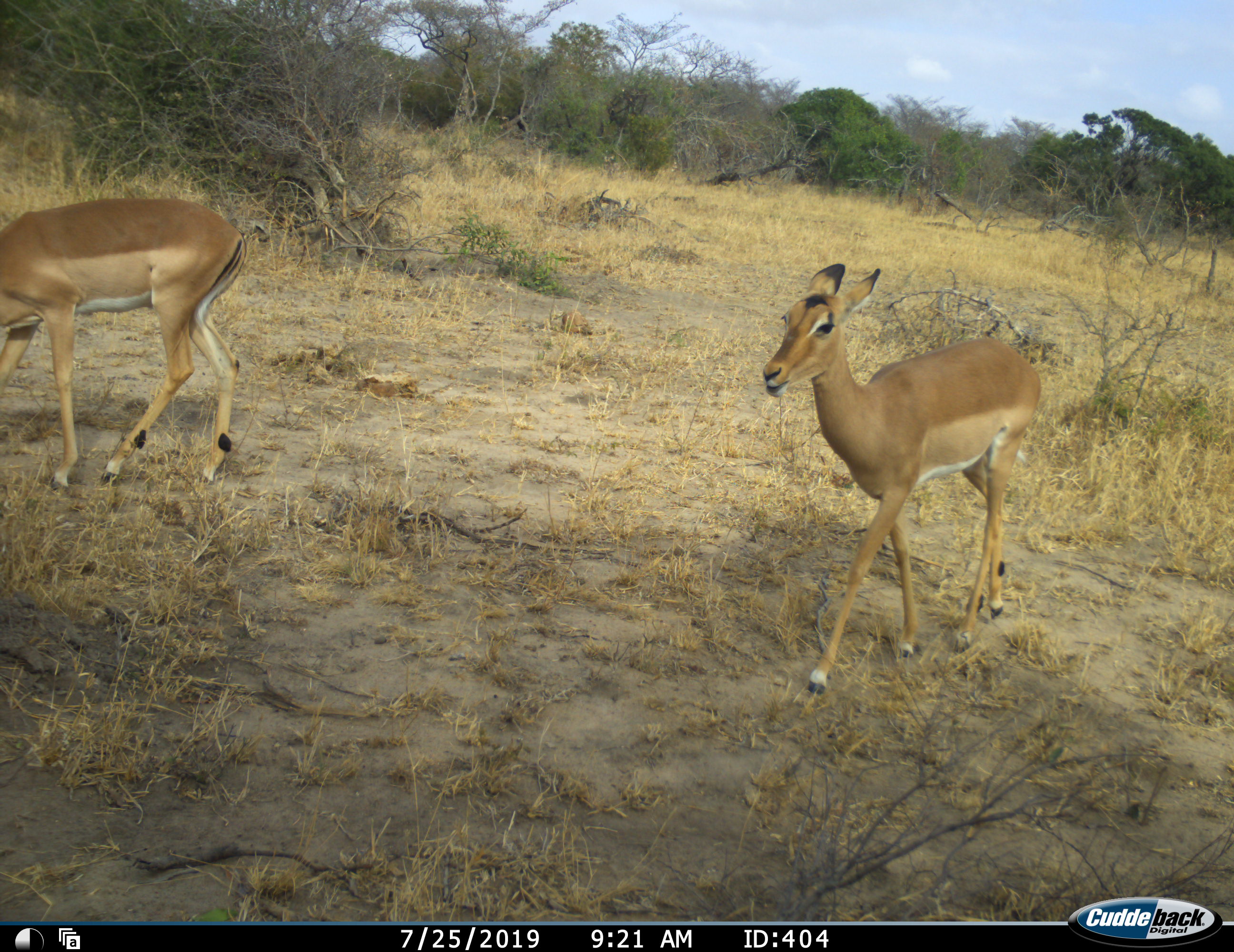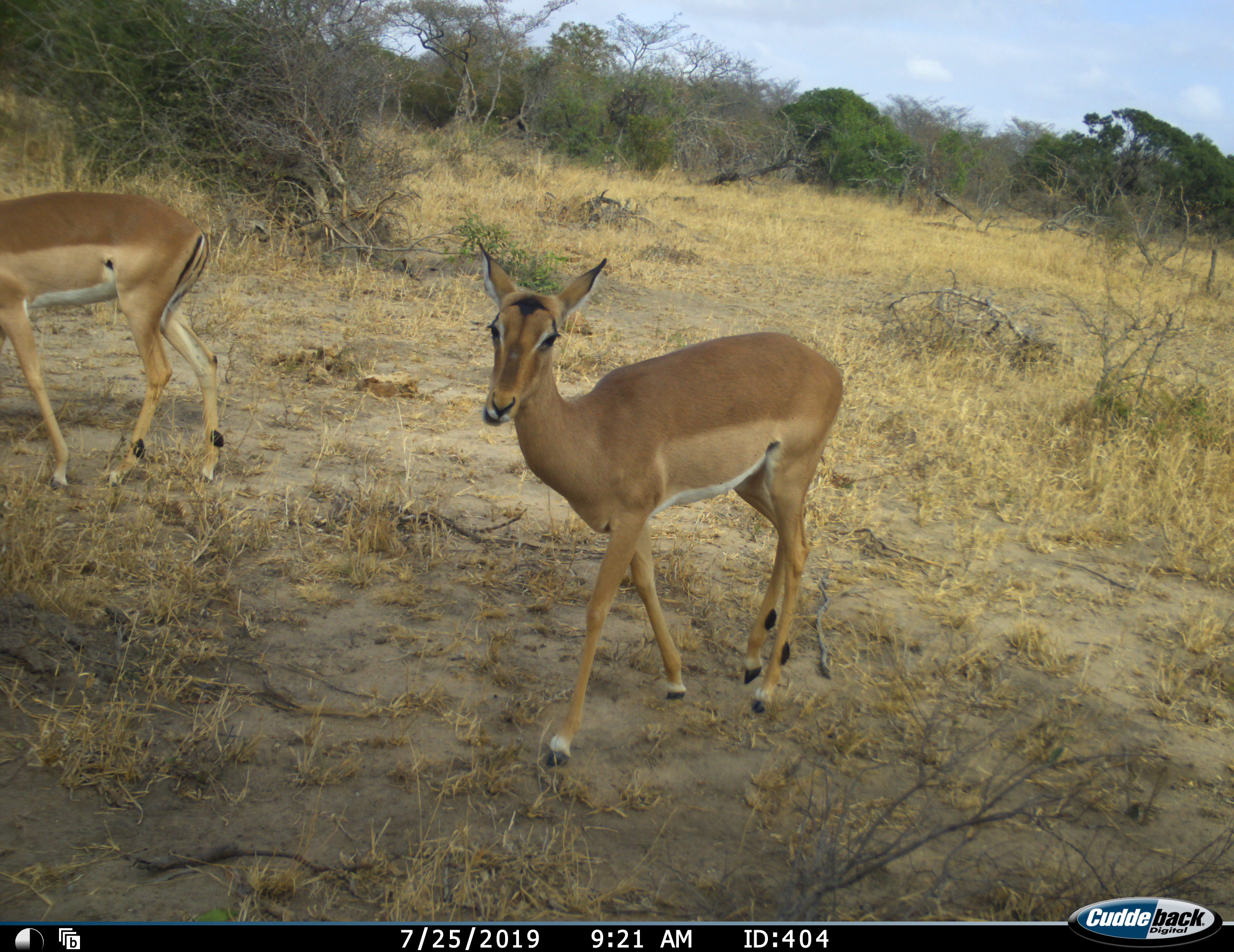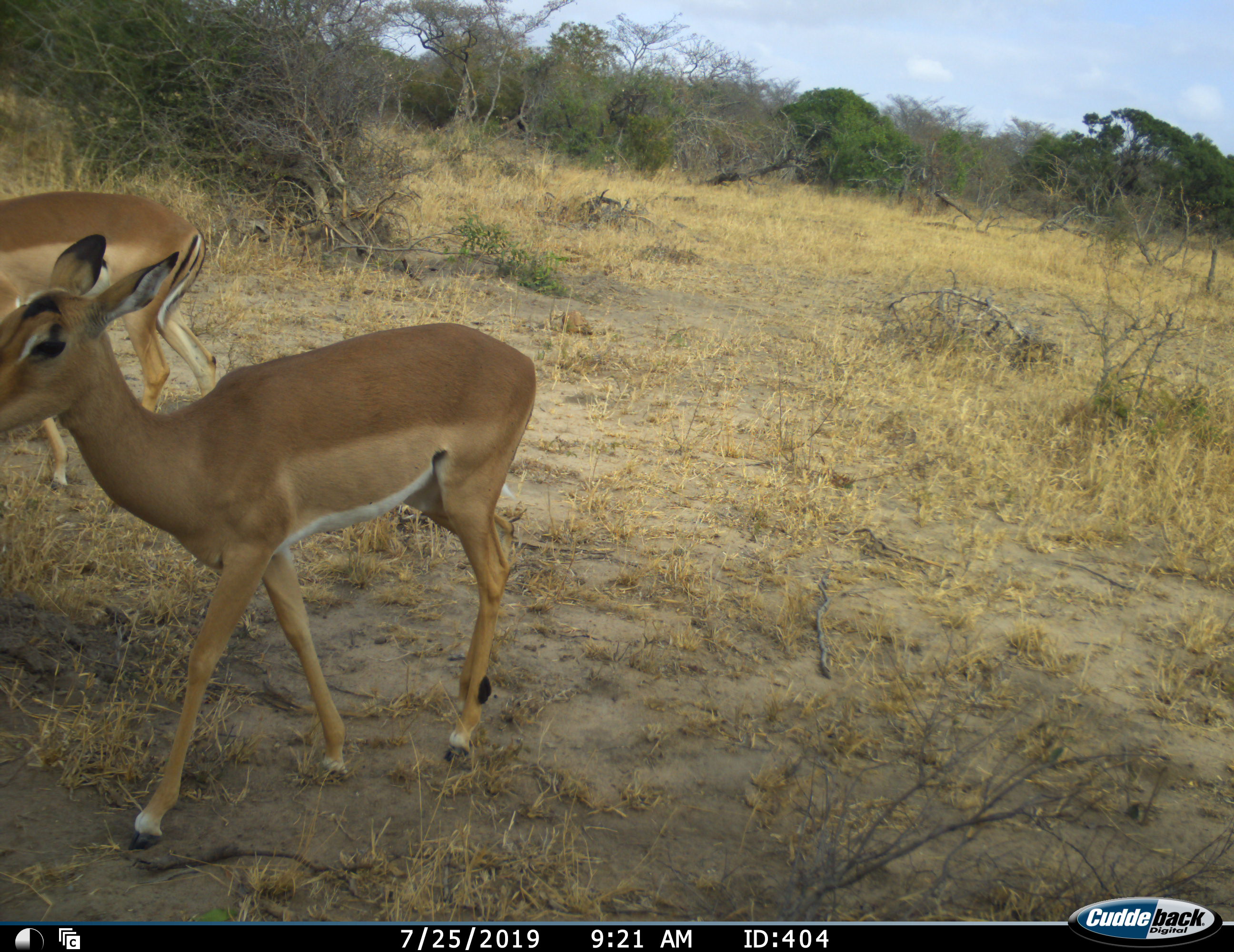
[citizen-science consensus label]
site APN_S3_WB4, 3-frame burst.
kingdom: Animalia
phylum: Chordata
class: Mammalia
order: Artiodactyla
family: Bovidae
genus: Aepyceros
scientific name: Aepyceros melampus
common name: impala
Impala (Aepyceros melampus), count 2. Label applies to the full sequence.